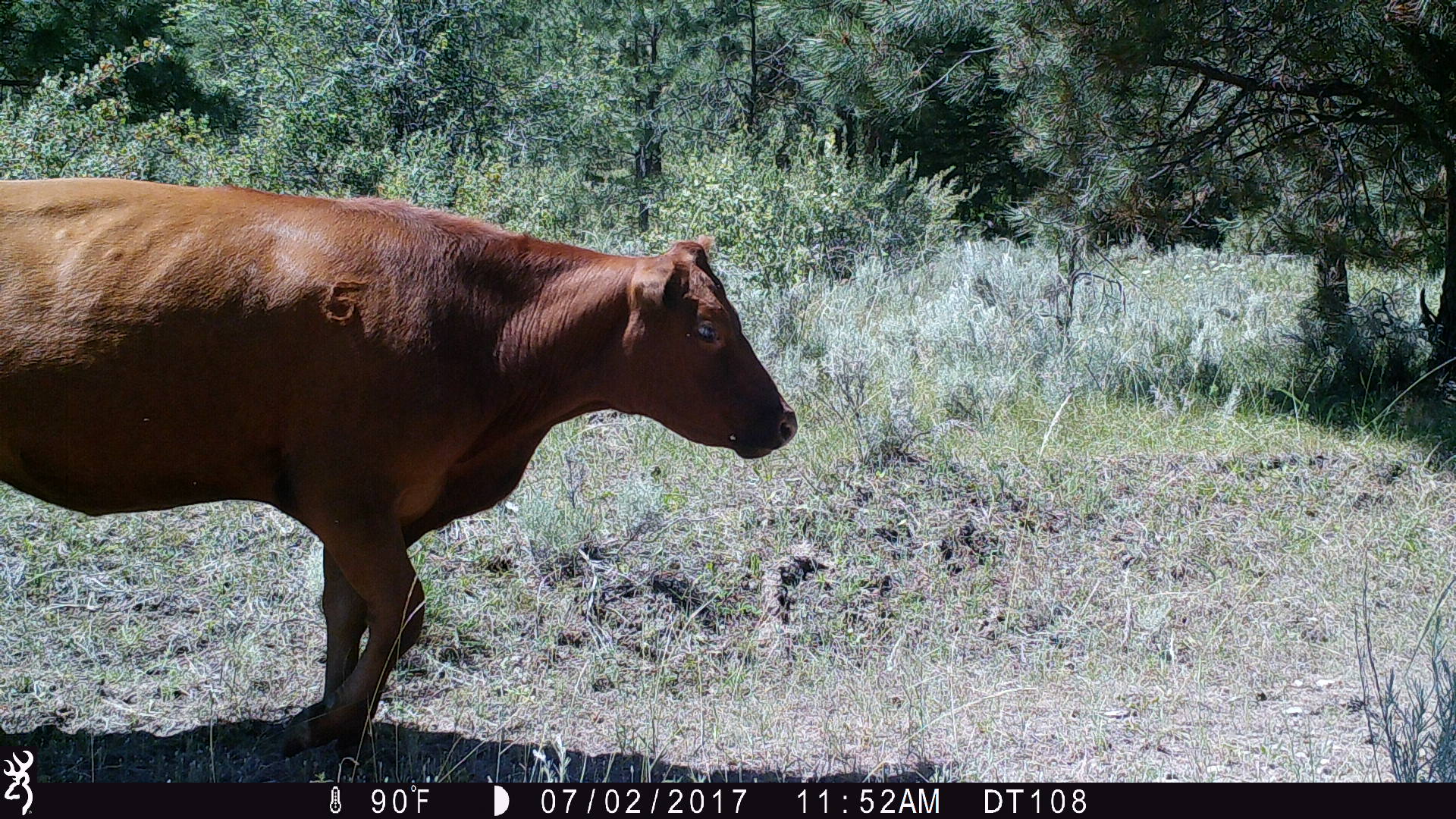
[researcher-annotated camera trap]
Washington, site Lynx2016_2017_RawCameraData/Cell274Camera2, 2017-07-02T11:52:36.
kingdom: Animalia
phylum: Chordata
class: Mammalia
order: Artiodactyla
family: Bovidae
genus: Bos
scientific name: Bos taurus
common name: domestic cattle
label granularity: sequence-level